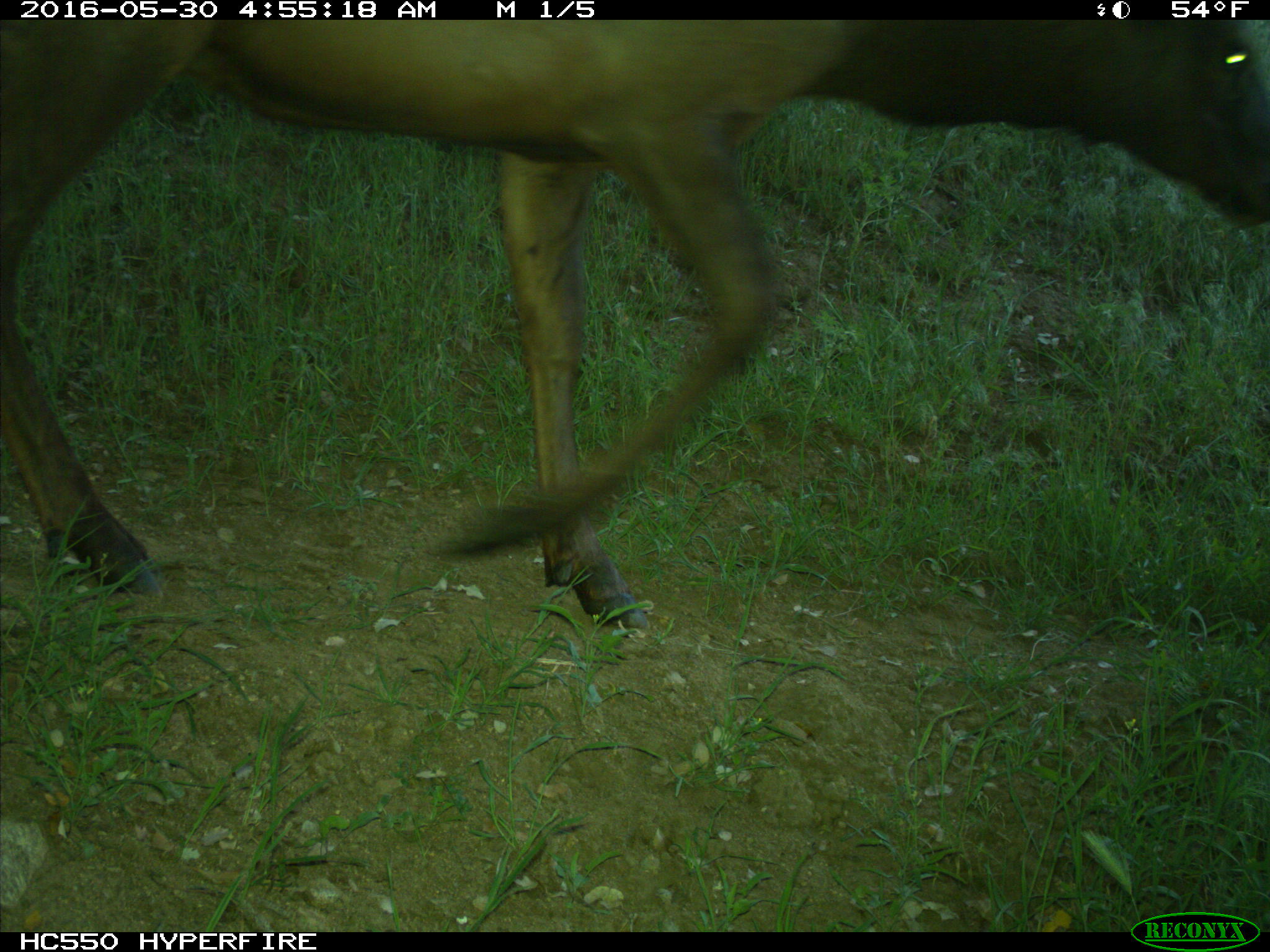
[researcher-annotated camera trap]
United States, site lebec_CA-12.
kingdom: Animalia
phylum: Chordata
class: Mammalia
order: Artiodactyla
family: Cervidae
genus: Cervus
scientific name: Cervus canadensis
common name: elk